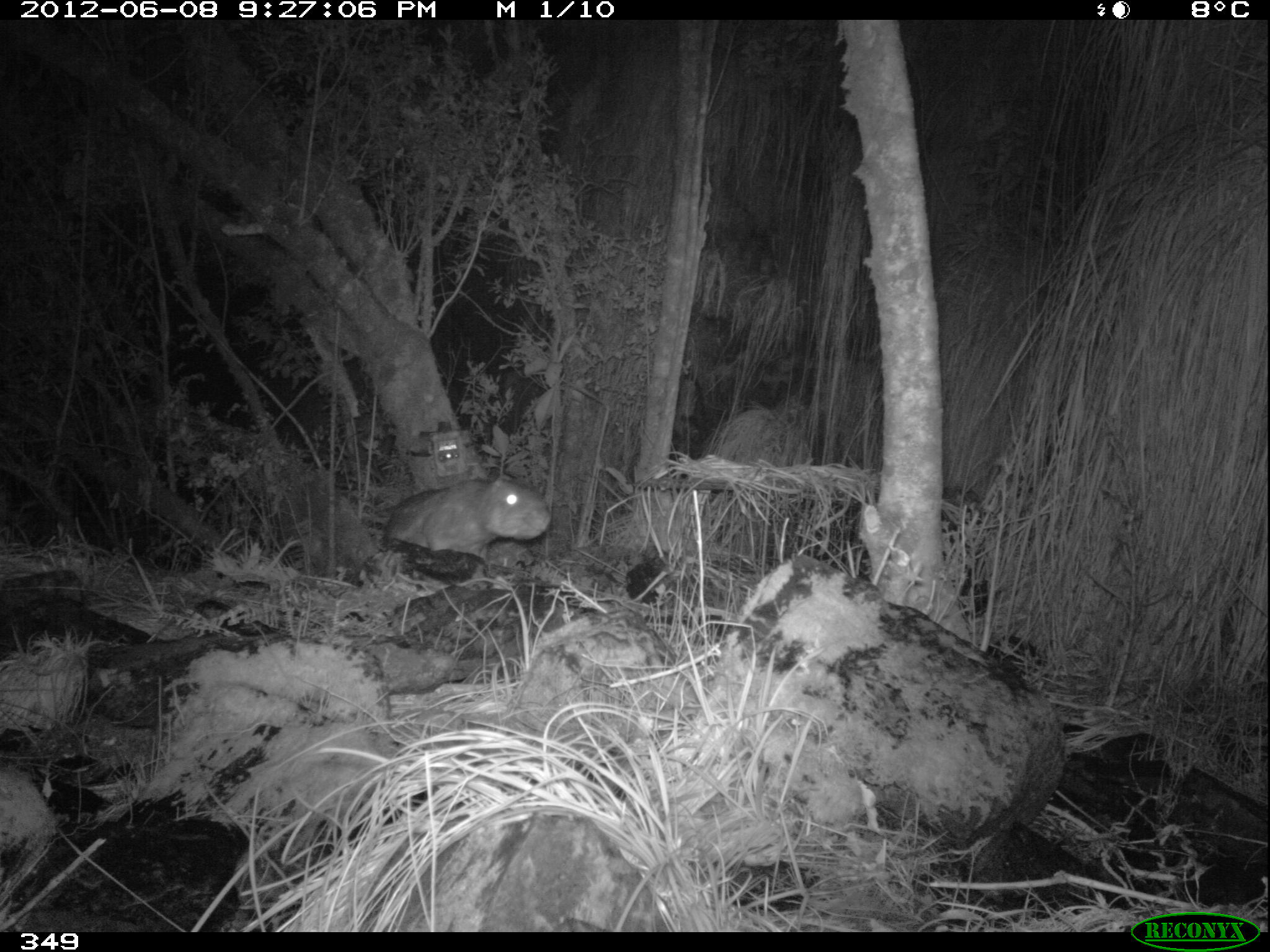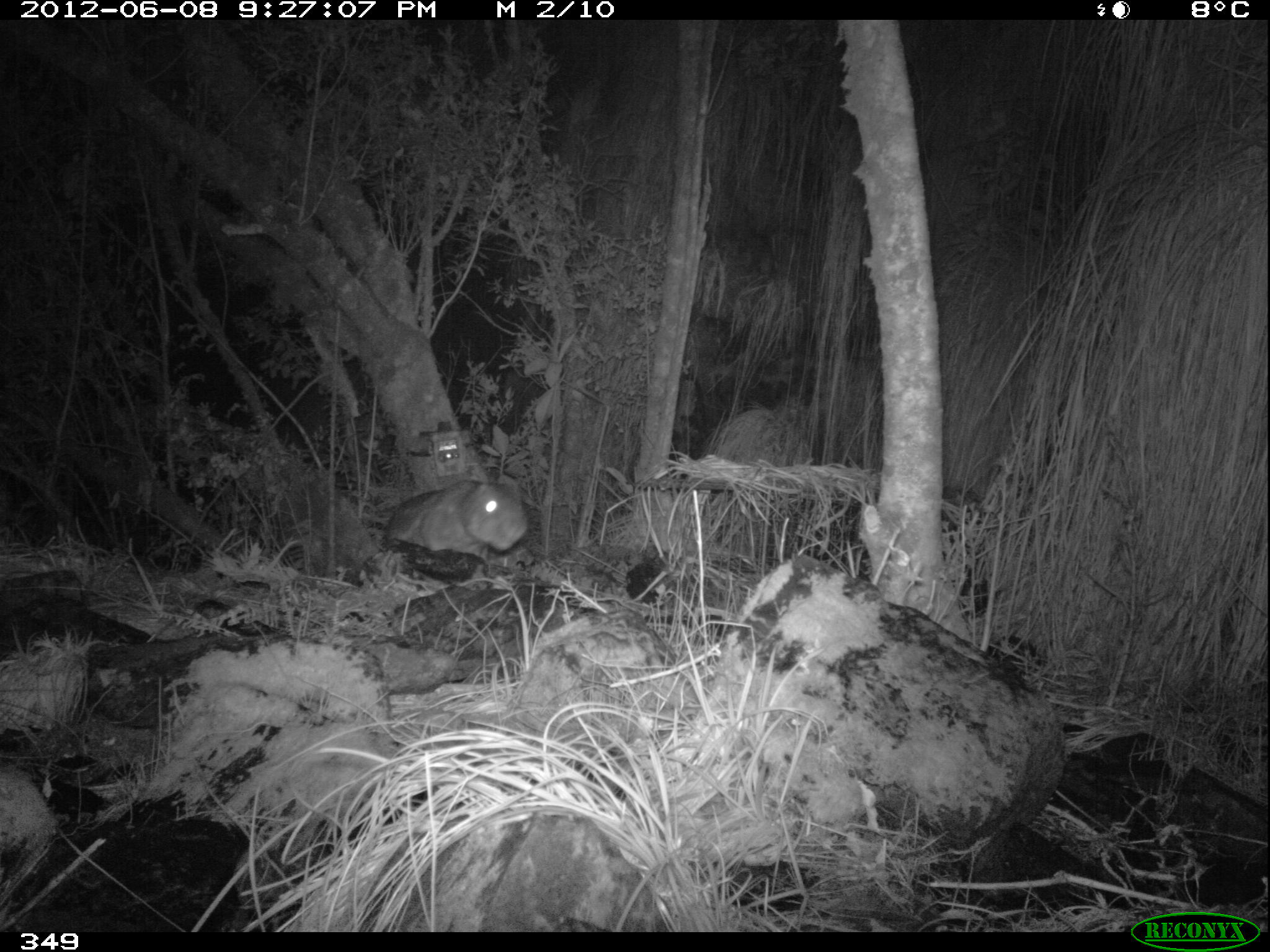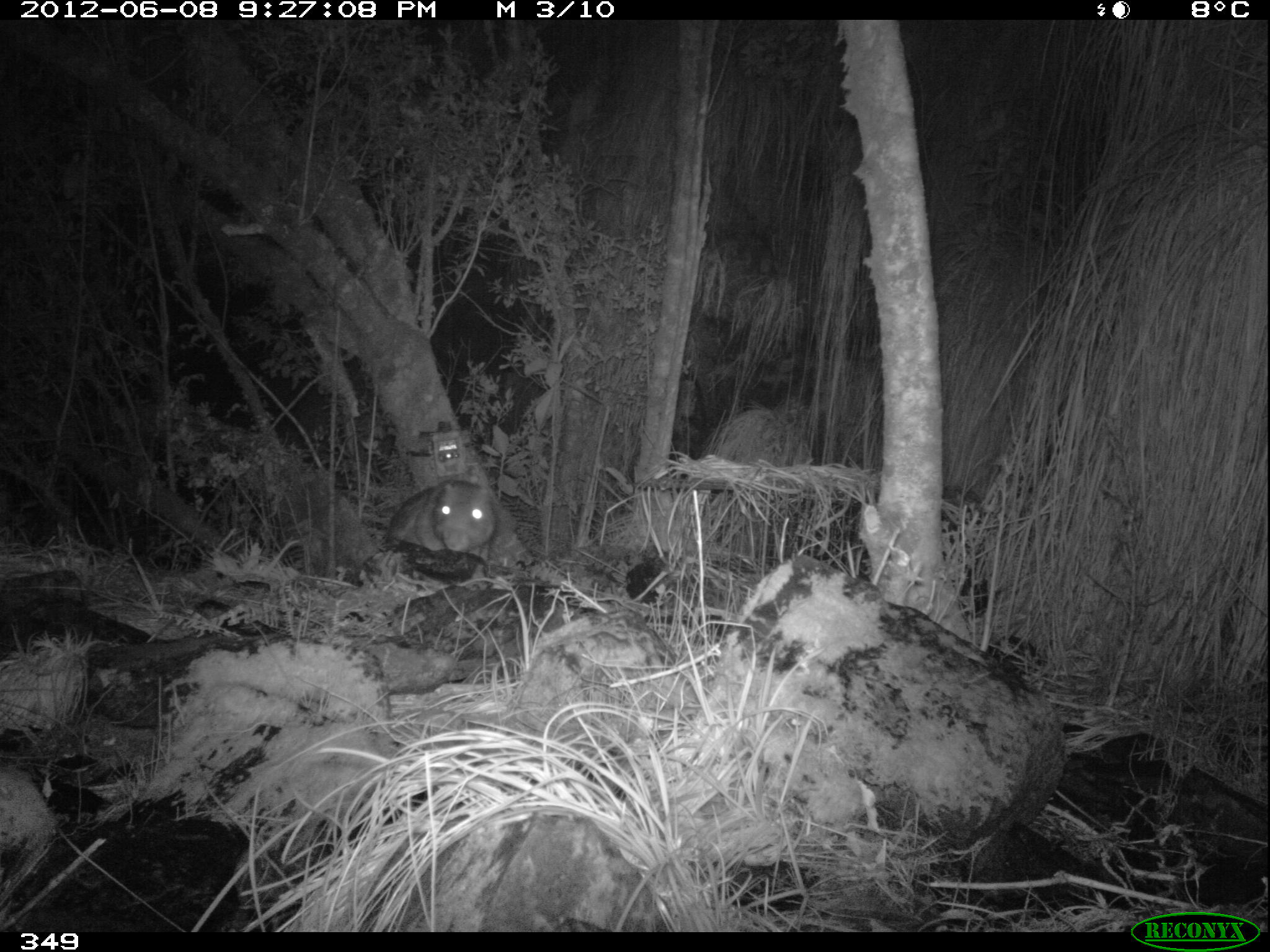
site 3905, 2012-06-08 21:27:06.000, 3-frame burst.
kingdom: Animalia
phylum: Chordata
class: Mammalia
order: Rodentia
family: Cuniculidae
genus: Cuniculus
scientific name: Cuniculus taczanowskii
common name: mountain paca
Cuniculus taczanowskii (mountain paca).